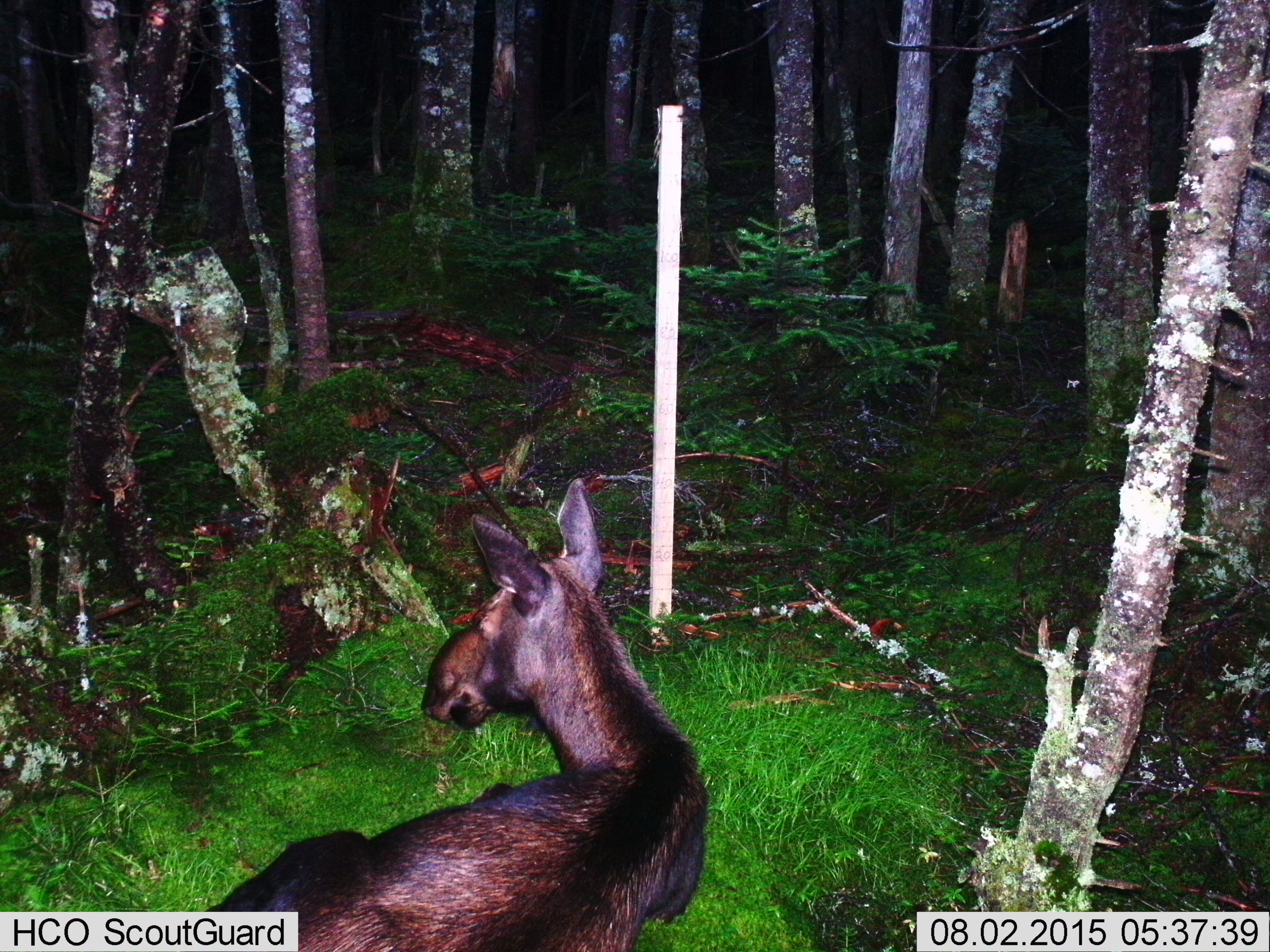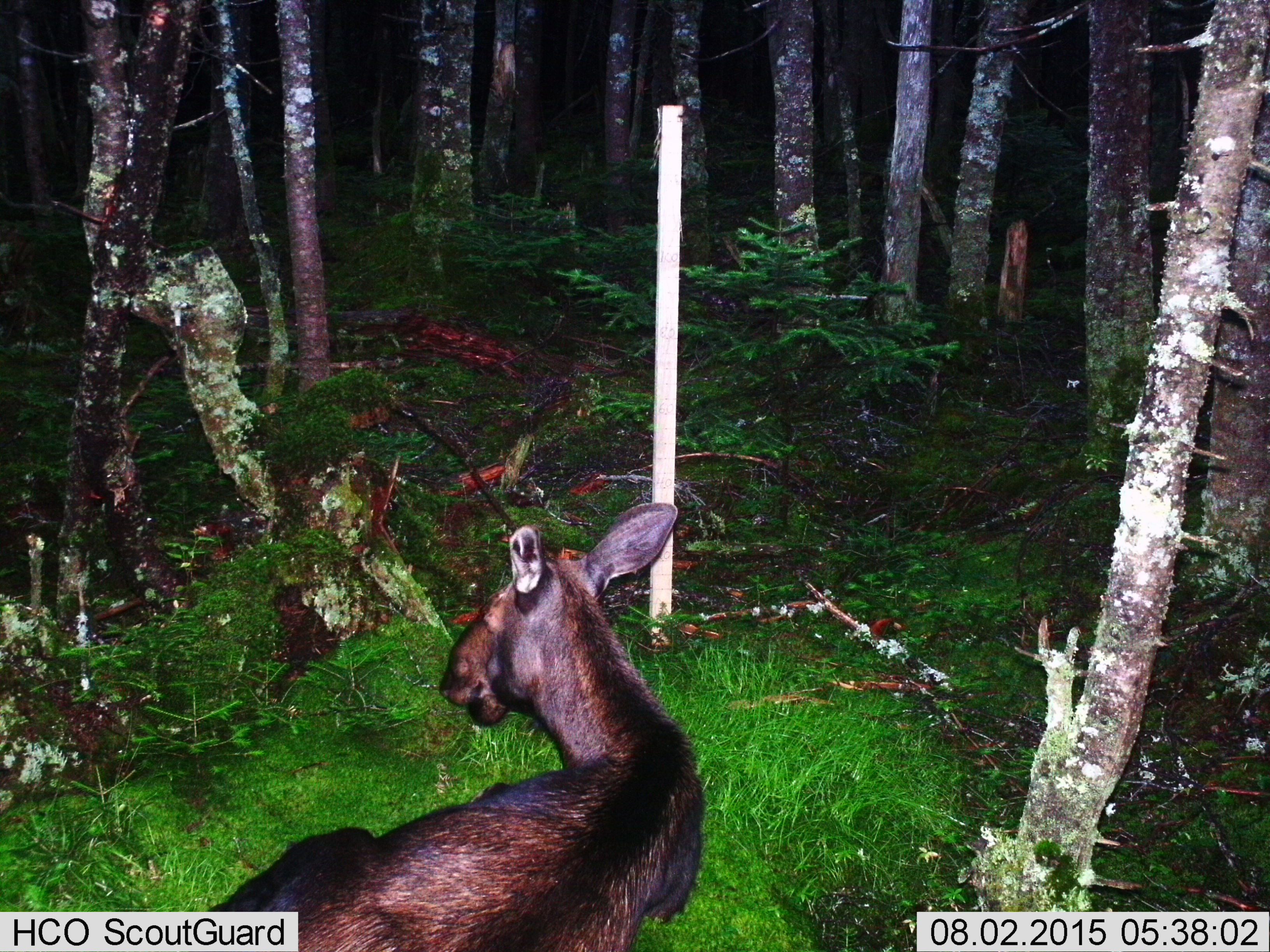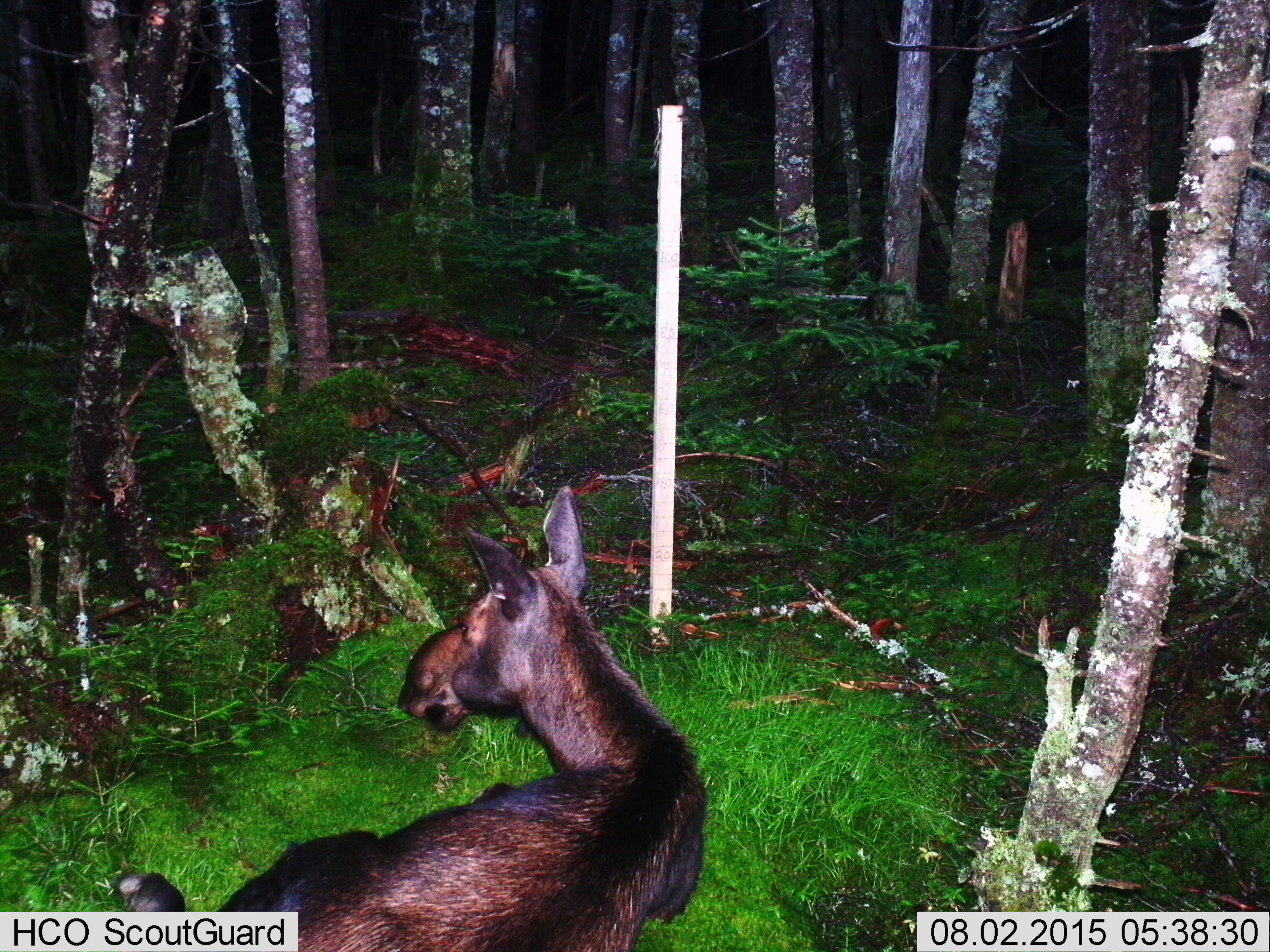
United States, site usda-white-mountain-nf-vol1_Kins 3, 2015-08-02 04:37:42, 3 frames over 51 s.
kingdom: Animalia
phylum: Chordata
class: Mammalia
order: Artiodactyla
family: Cervidae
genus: Alces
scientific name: Alces alces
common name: moose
Moose (Alces alces).